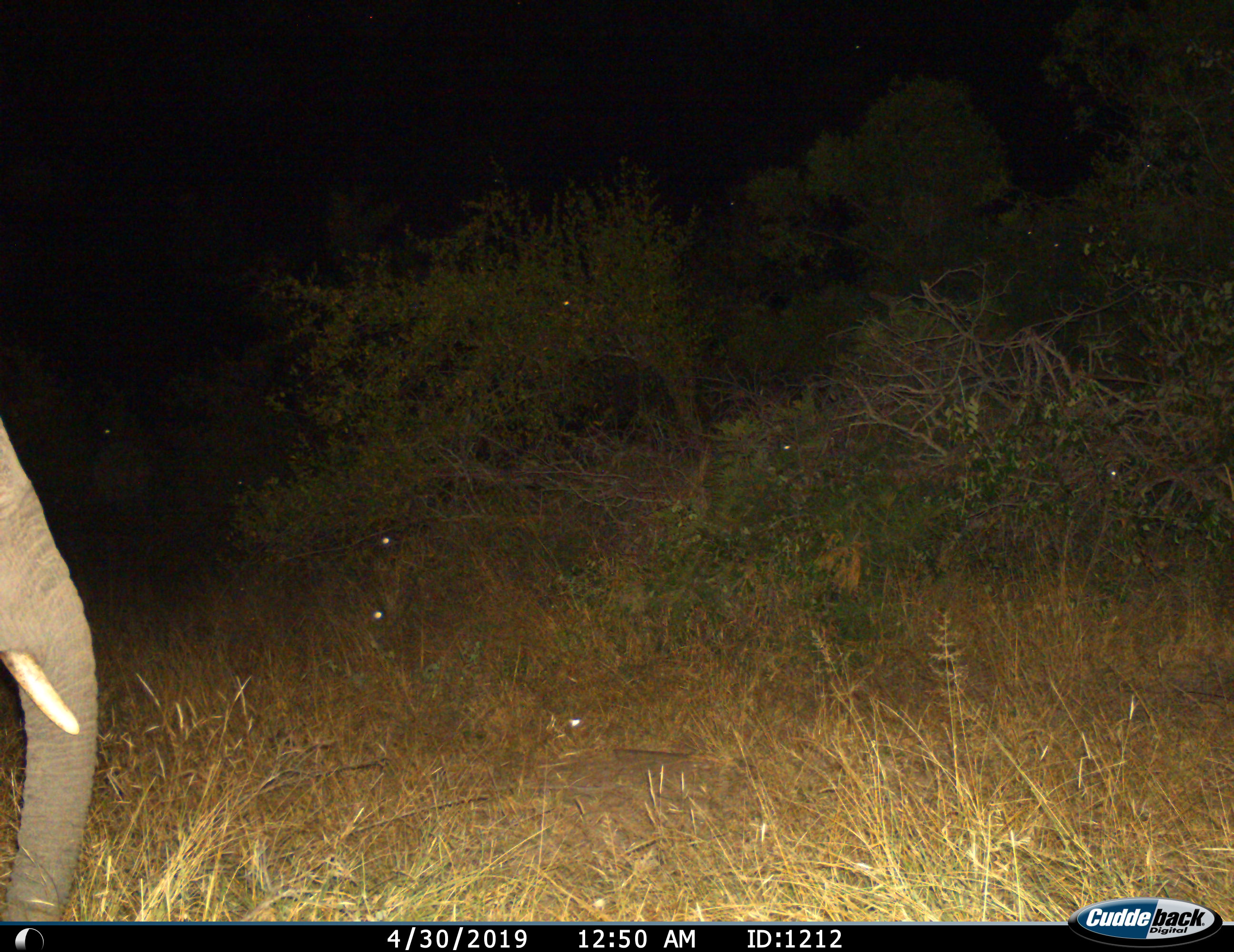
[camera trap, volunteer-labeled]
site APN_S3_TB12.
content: unidentified animal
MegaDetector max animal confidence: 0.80